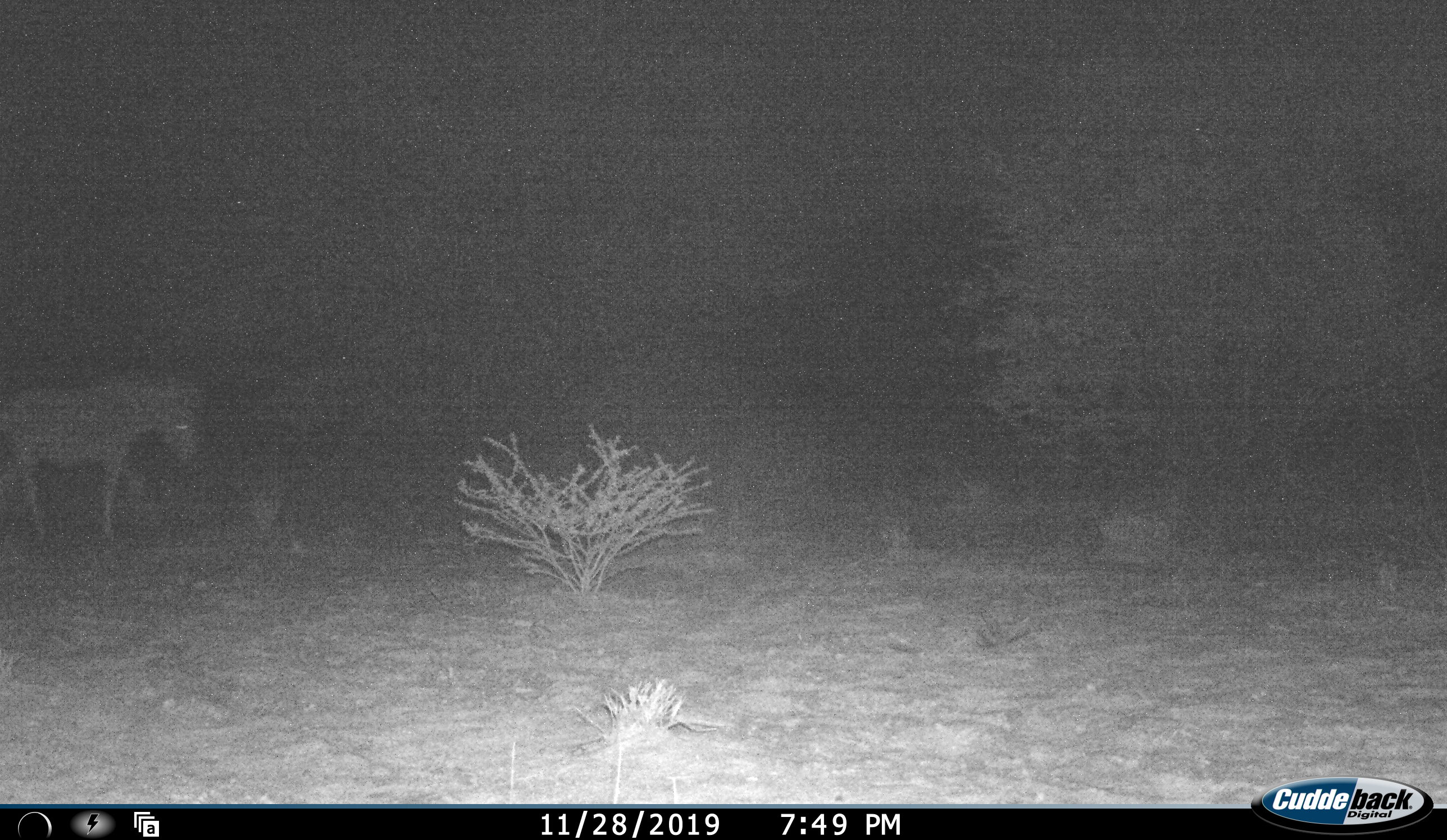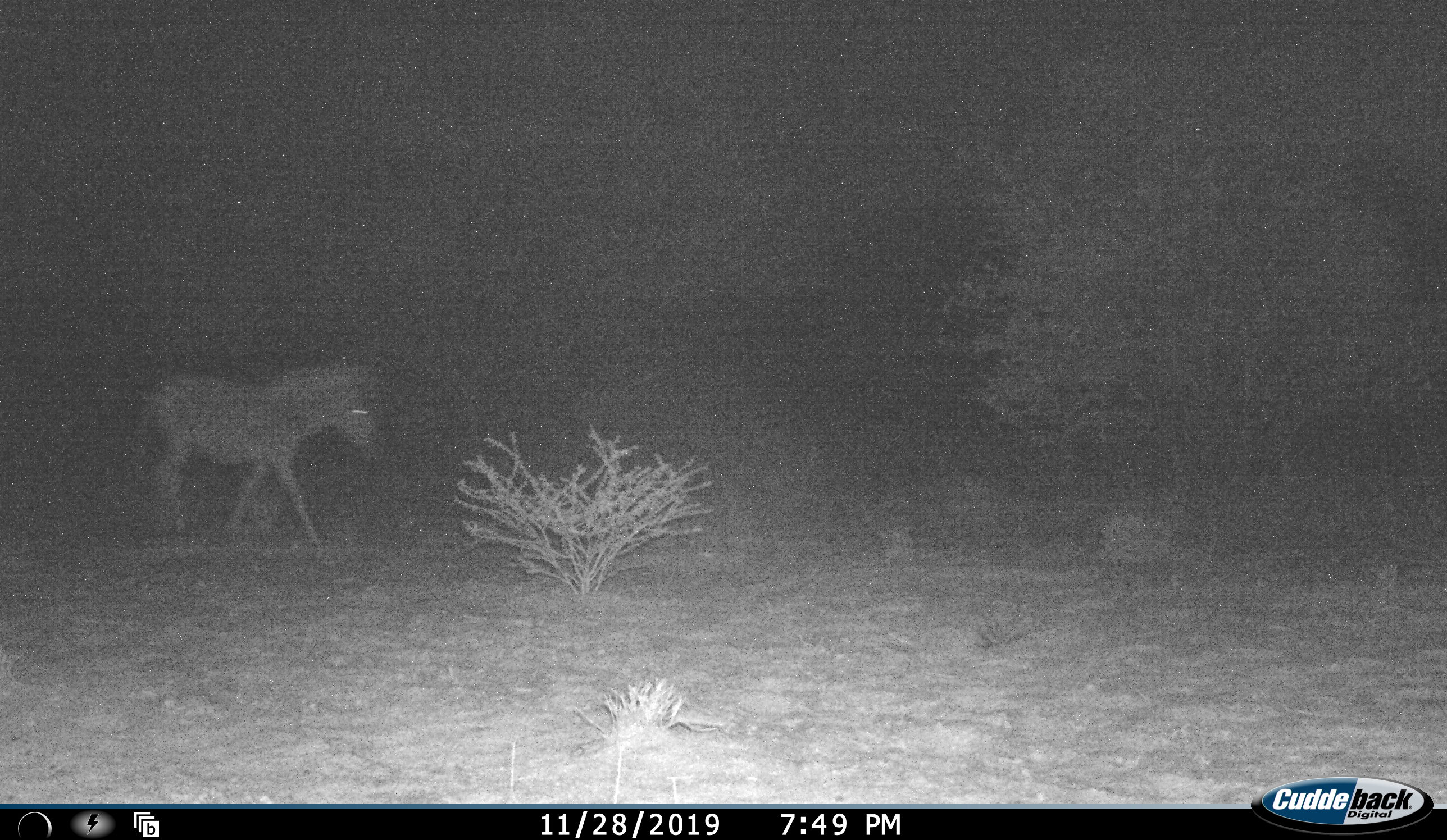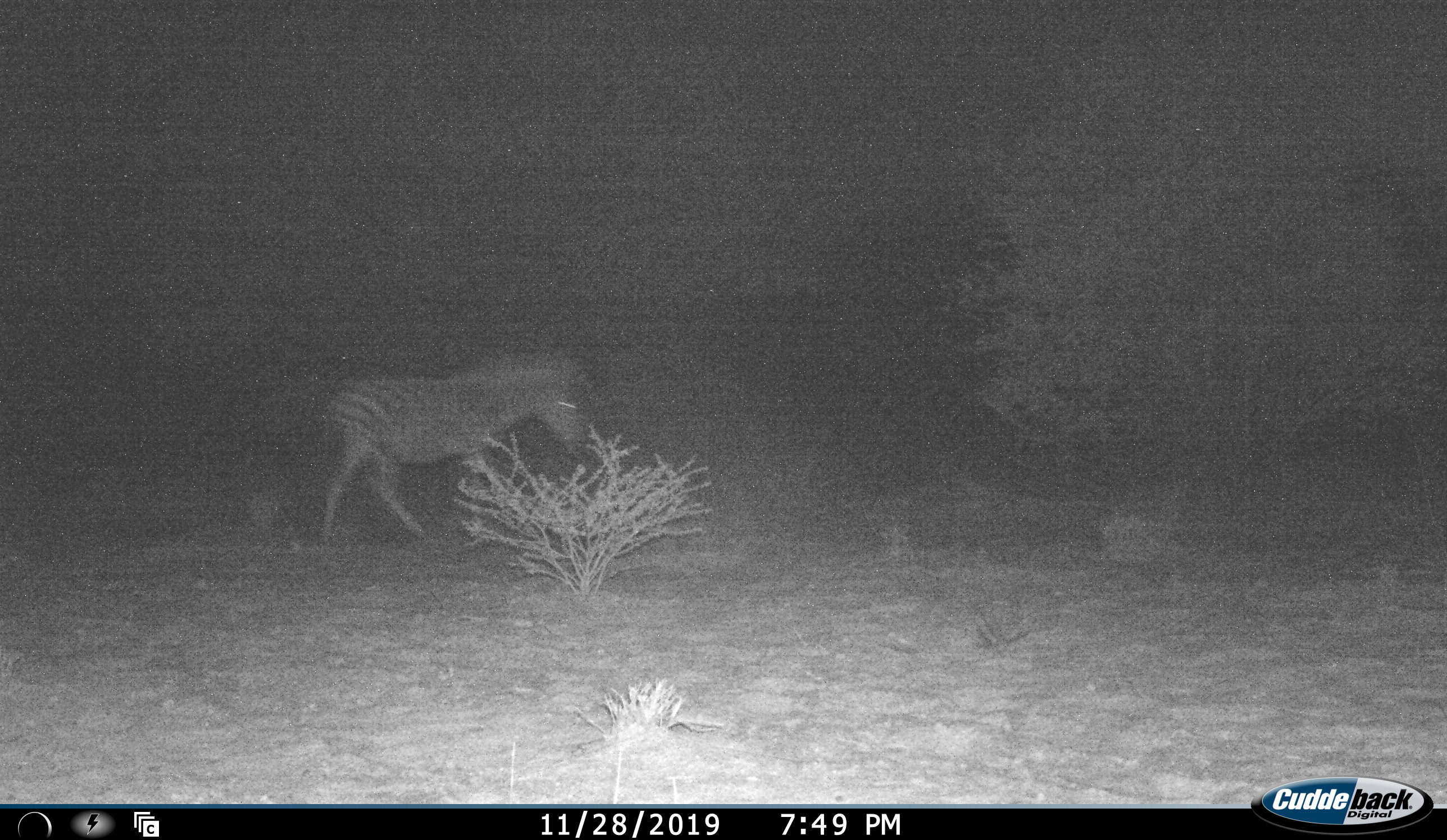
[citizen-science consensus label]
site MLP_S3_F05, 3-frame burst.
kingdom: Animalia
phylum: Chordata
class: Mammalia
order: Perissodactyla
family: Equidae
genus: Equus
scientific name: Equus quagga burchellii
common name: burchell's zebra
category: zebraburchells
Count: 1.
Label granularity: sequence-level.